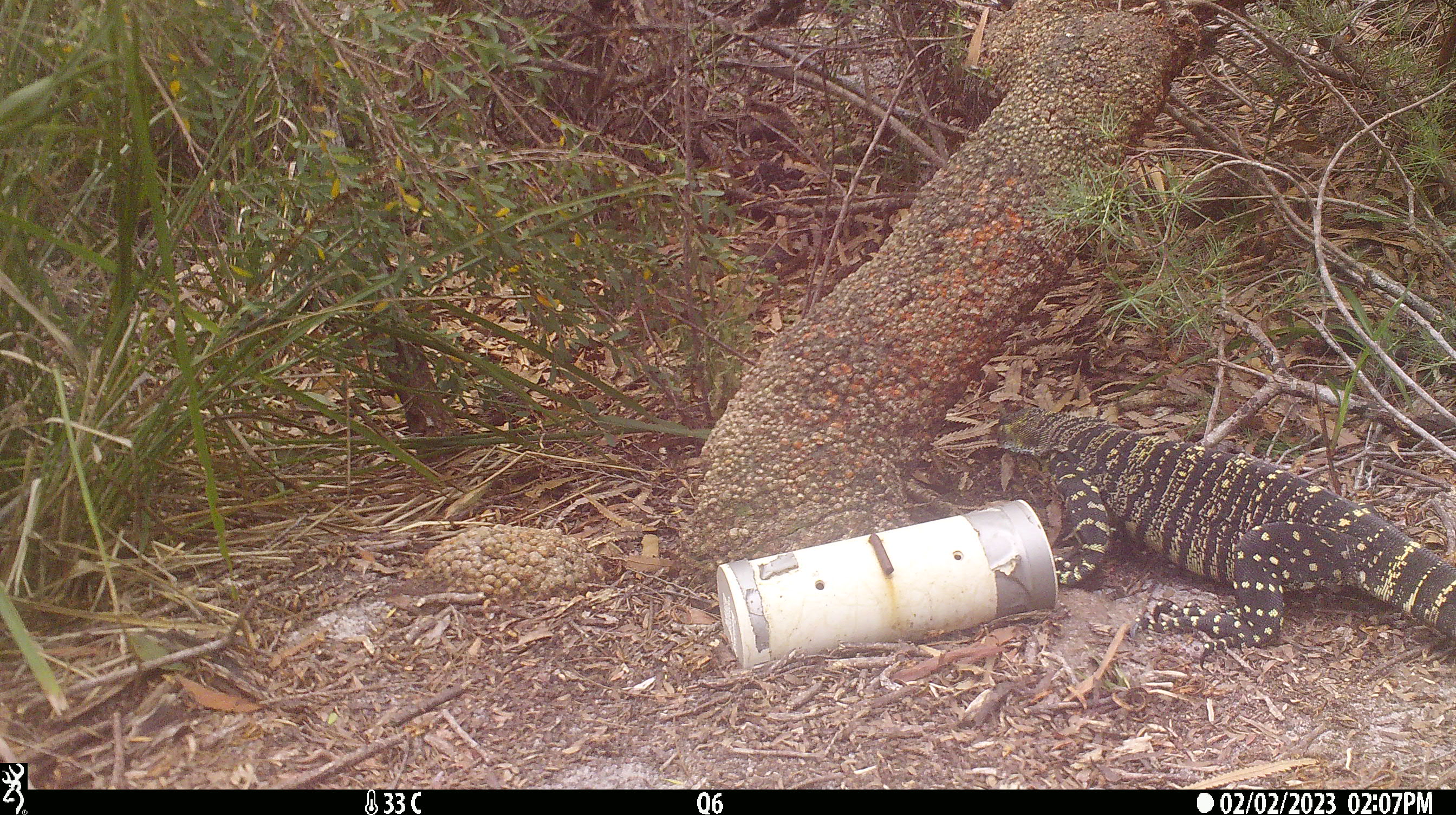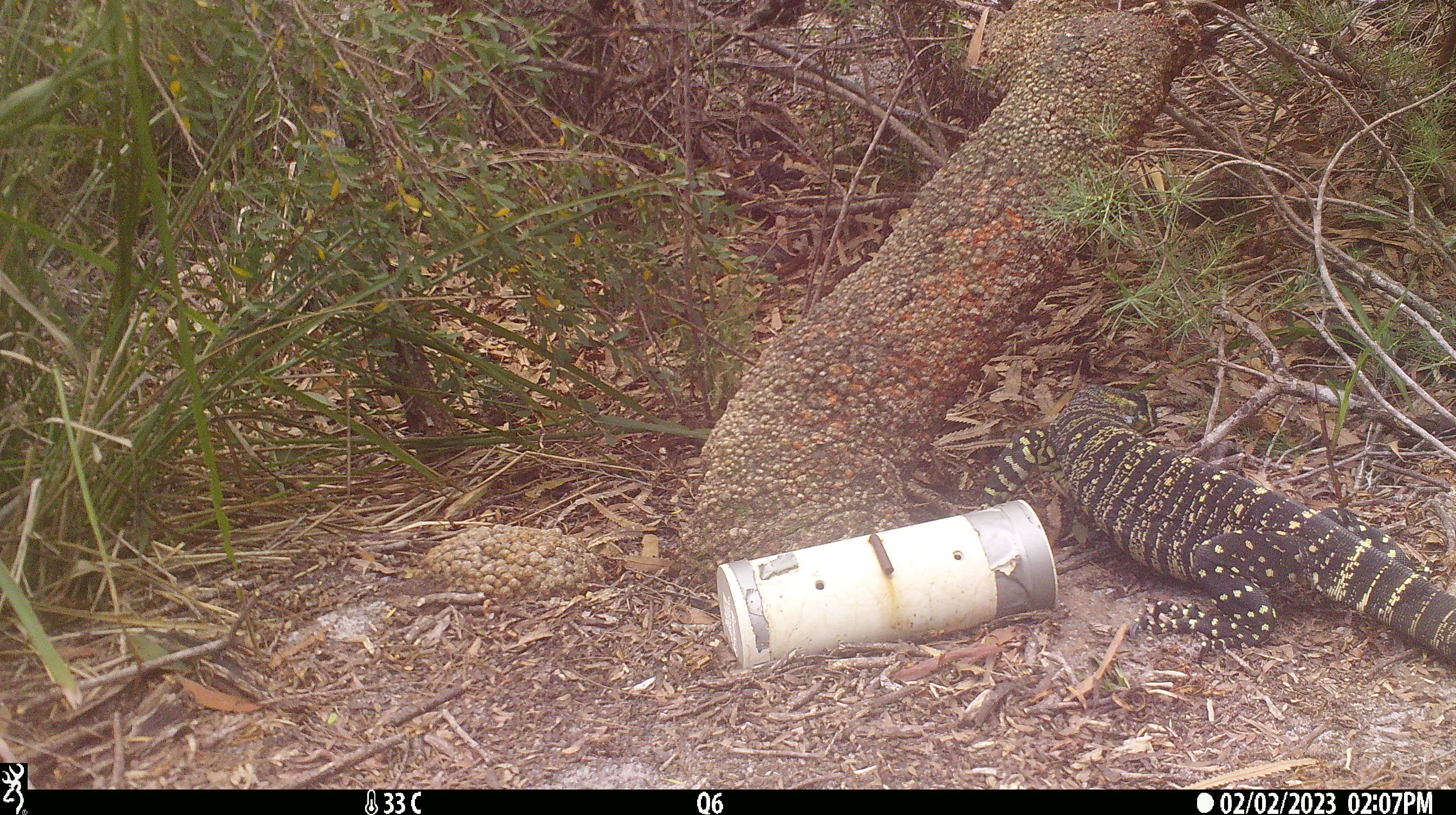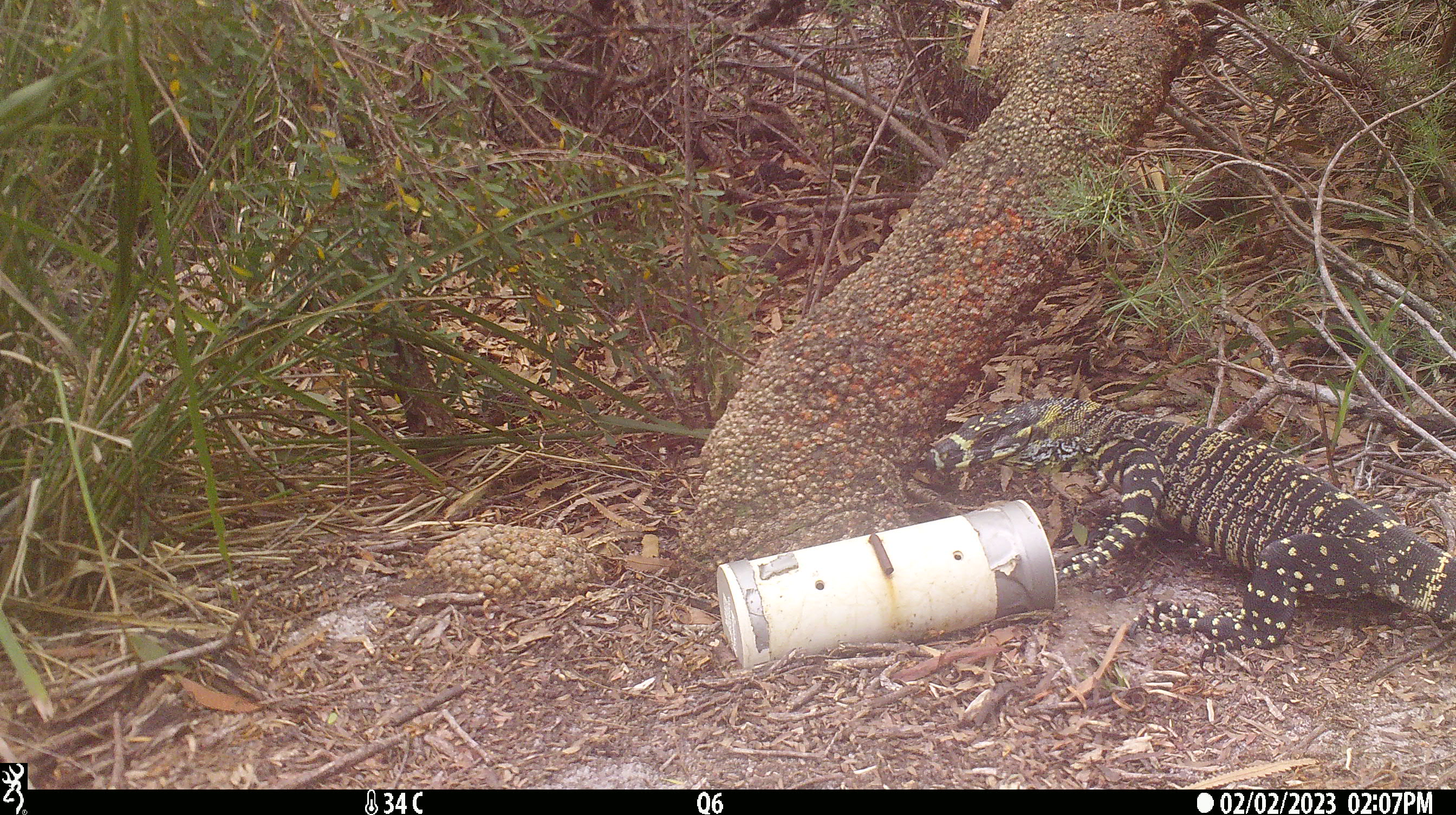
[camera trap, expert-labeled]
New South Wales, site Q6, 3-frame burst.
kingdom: Animalia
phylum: Chordata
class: Reptilia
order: Squamata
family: Varanidae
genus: Varanus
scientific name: Varanus varius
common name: lace monitor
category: goanna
Goanna (lace monitor) (Varanus varius).